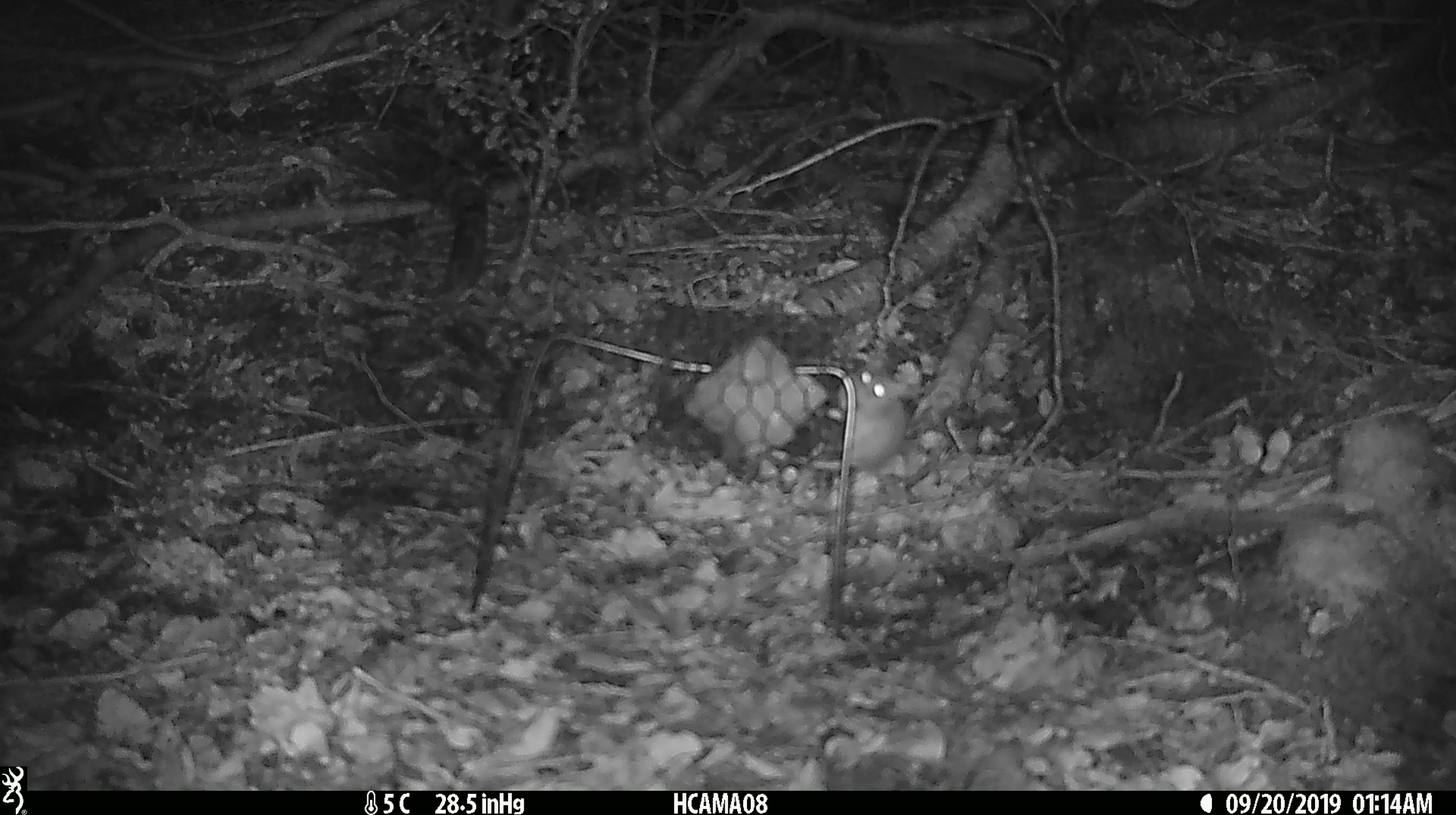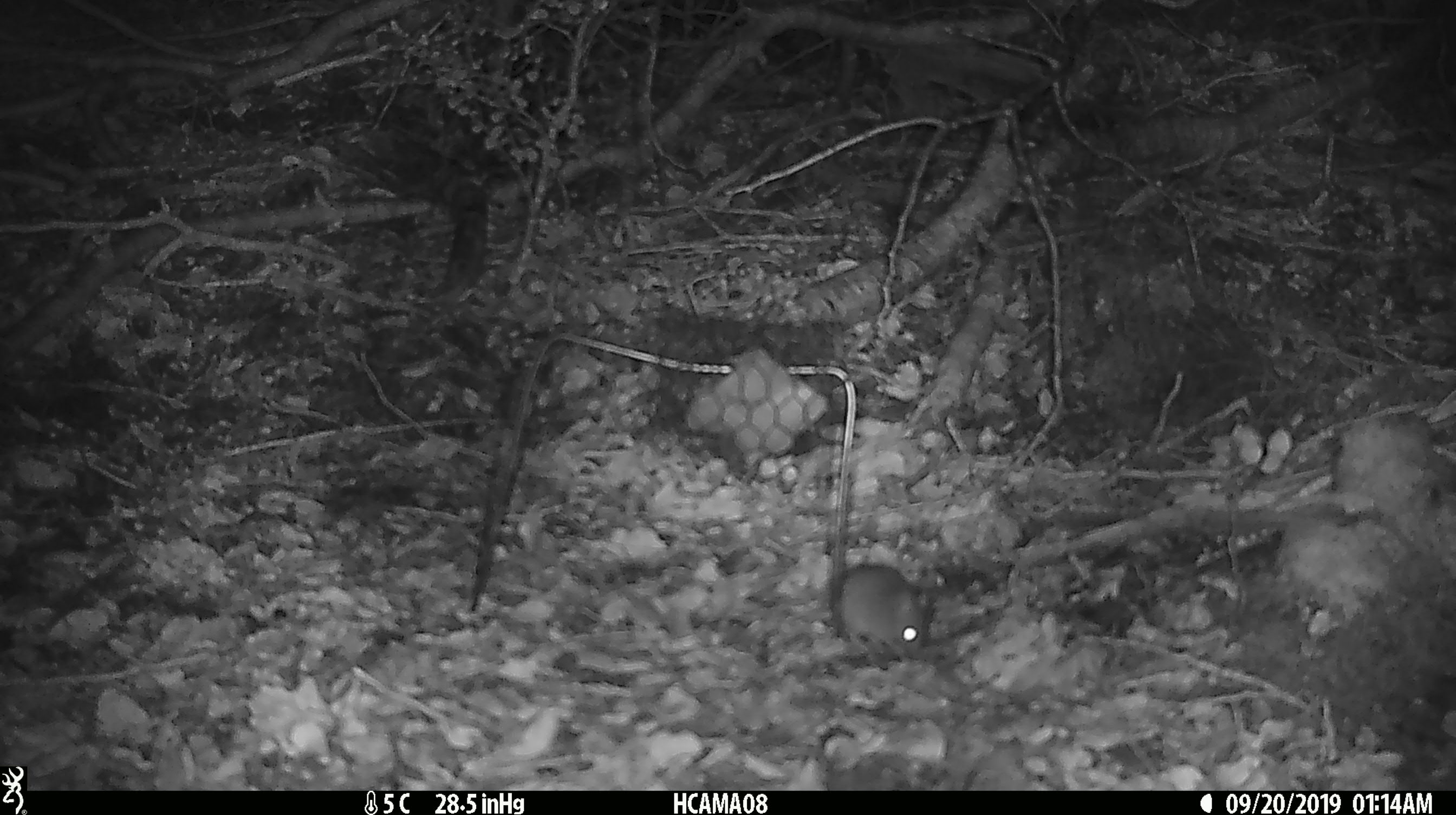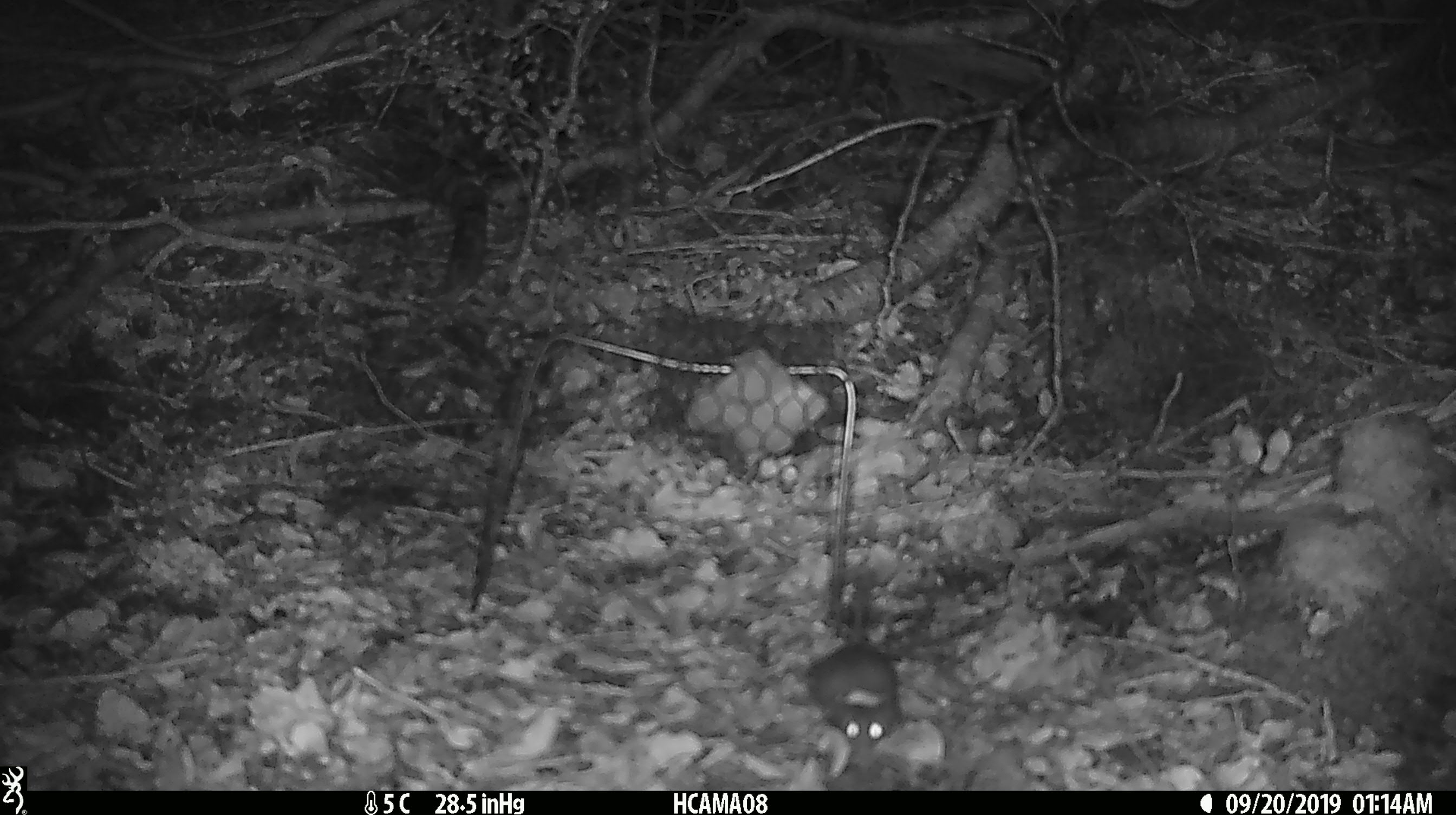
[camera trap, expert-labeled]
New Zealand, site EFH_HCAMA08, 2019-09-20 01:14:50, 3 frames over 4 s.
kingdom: Animalia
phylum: Chordata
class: Mammalia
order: Rodentia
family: Muridae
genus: Mus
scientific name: Mus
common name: mouse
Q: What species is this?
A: Mouse (Mus).